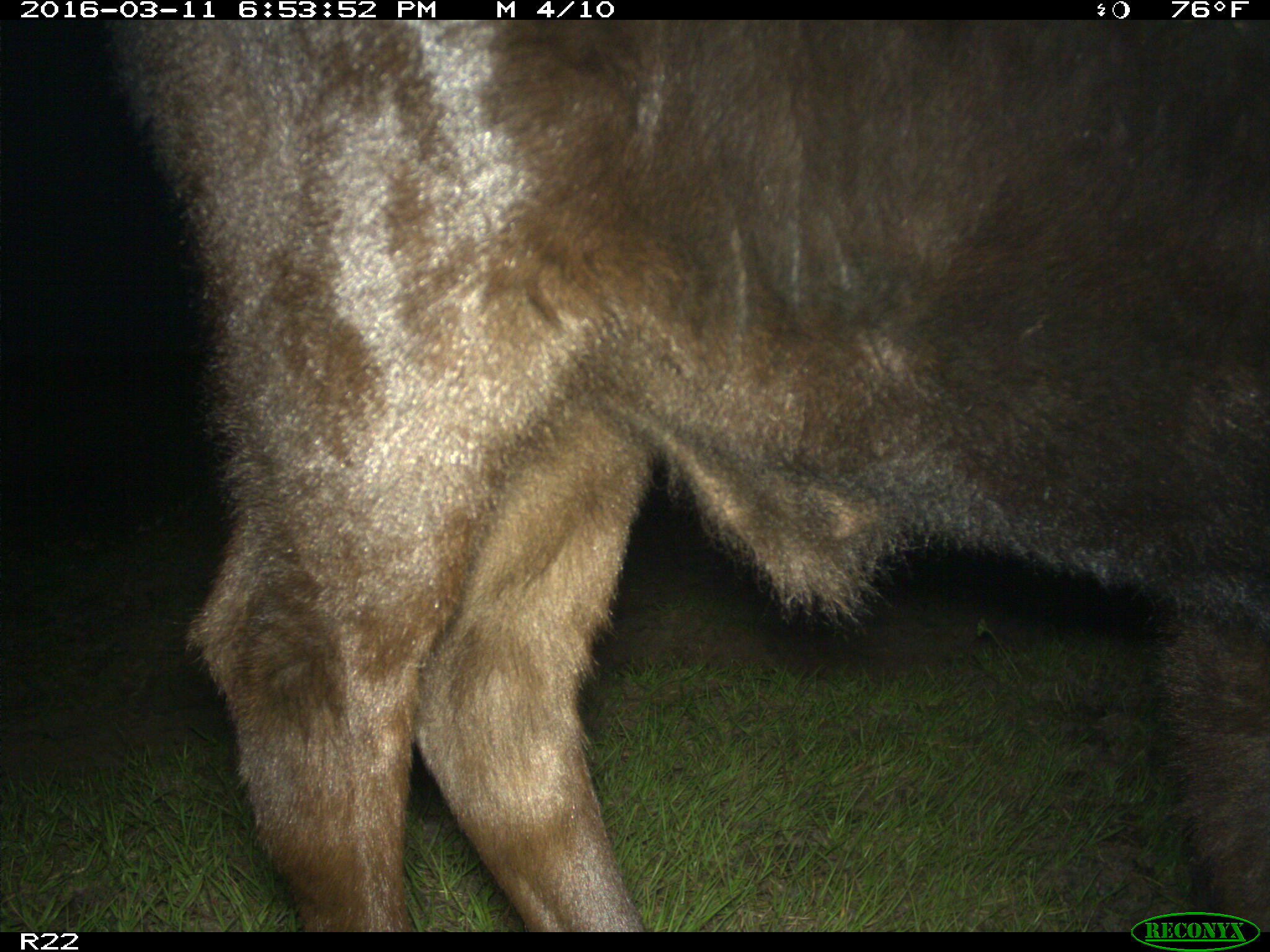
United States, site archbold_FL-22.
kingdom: Animalia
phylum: Chordata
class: Mammalia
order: Artiodactyla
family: Bovidae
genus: Bos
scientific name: Bos taurus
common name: domestic cow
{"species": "Bos taurus (domestic cow)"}